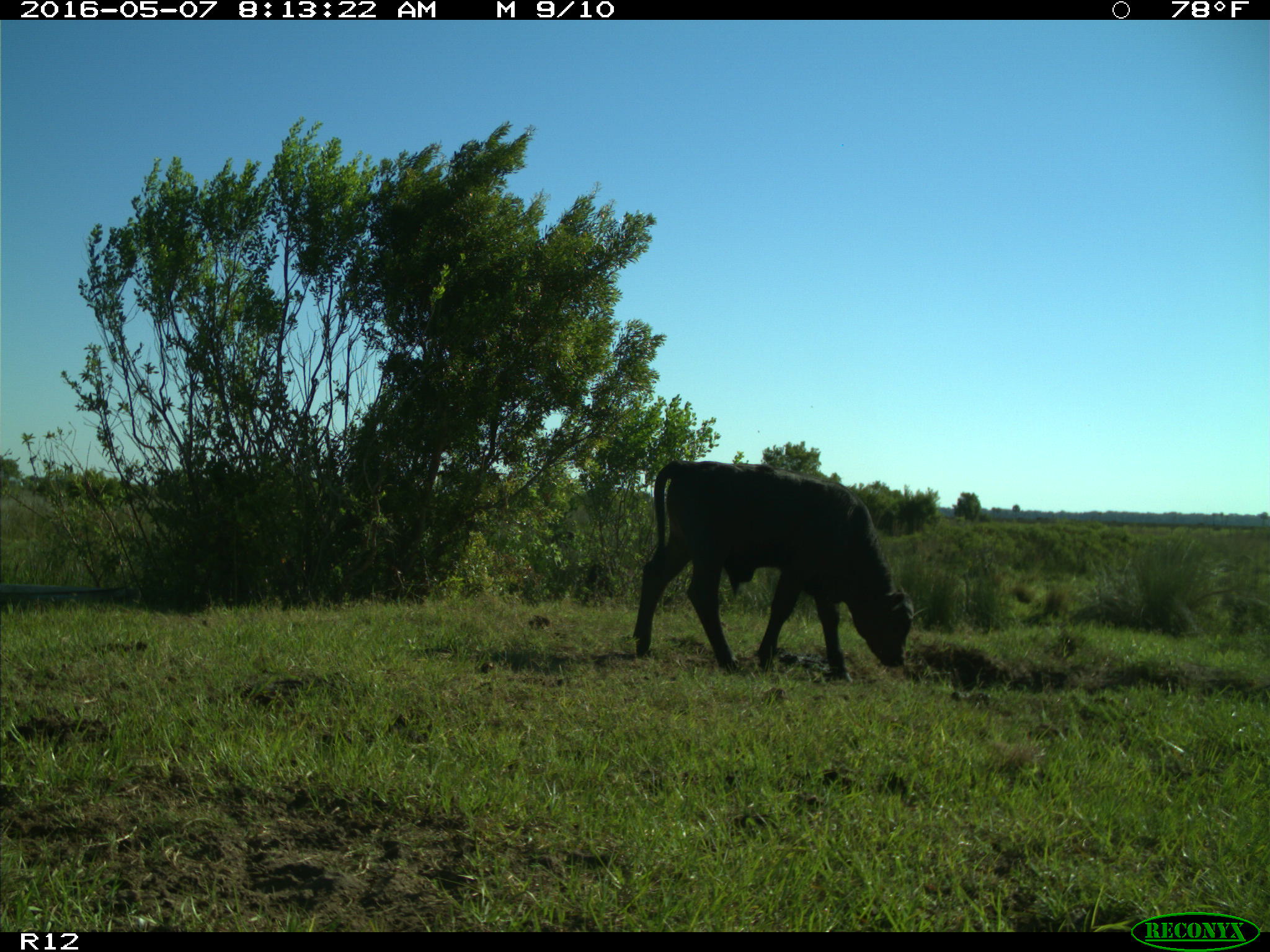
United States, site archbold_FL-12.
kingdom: Animalia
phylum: Chordata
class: Mammalia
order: Artiodactyla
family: Bovidae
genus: Bos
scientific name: Bos taurus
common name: domestic cow